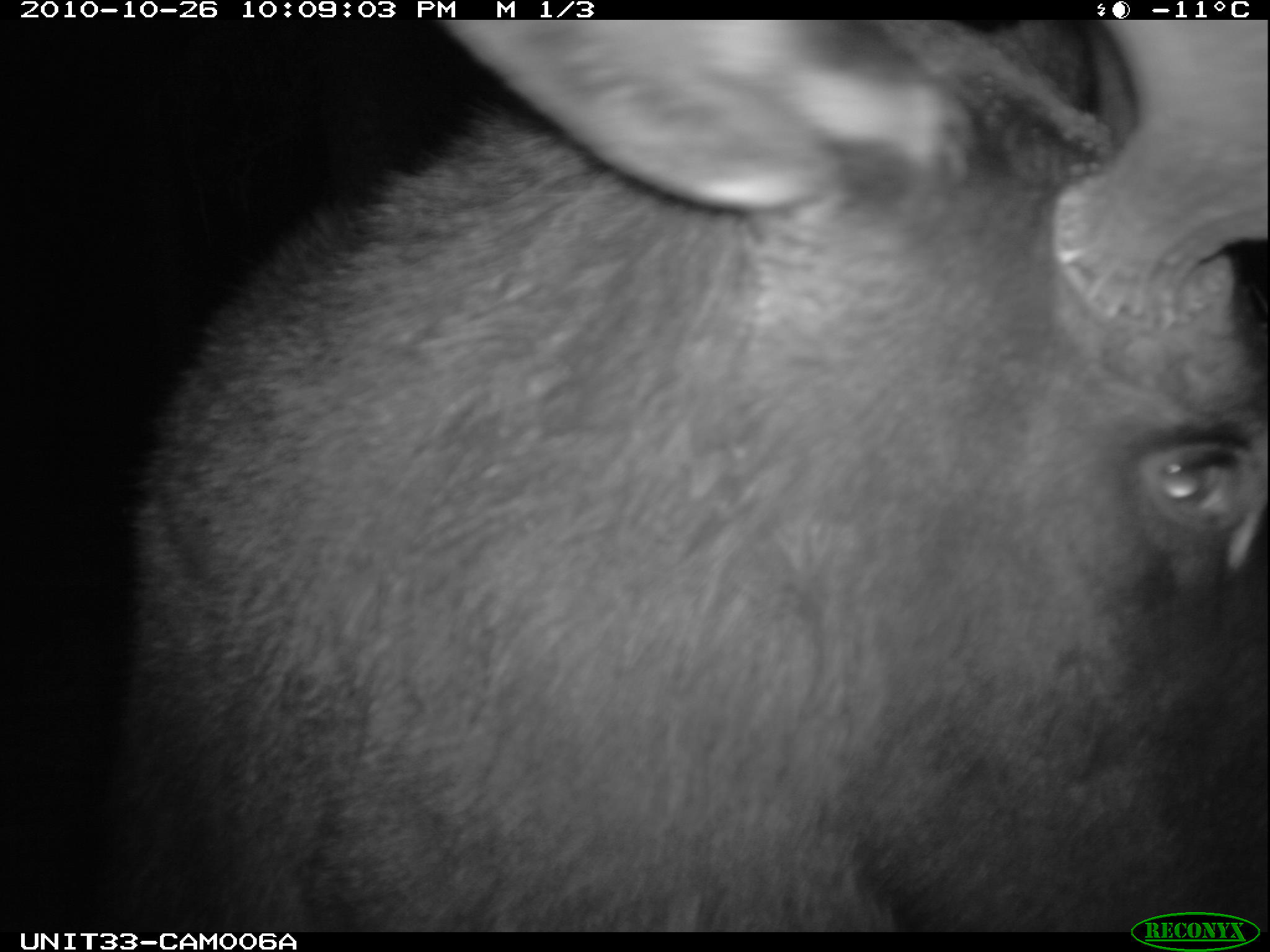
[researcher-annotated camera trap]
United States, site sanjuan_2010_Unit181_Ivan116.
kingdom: Animalia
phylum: Chordata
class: Mammalia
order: Artiodactyla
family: Cervidae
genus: Alces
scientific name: Alces alces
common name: moose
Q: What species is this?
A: Alces alces (moose).